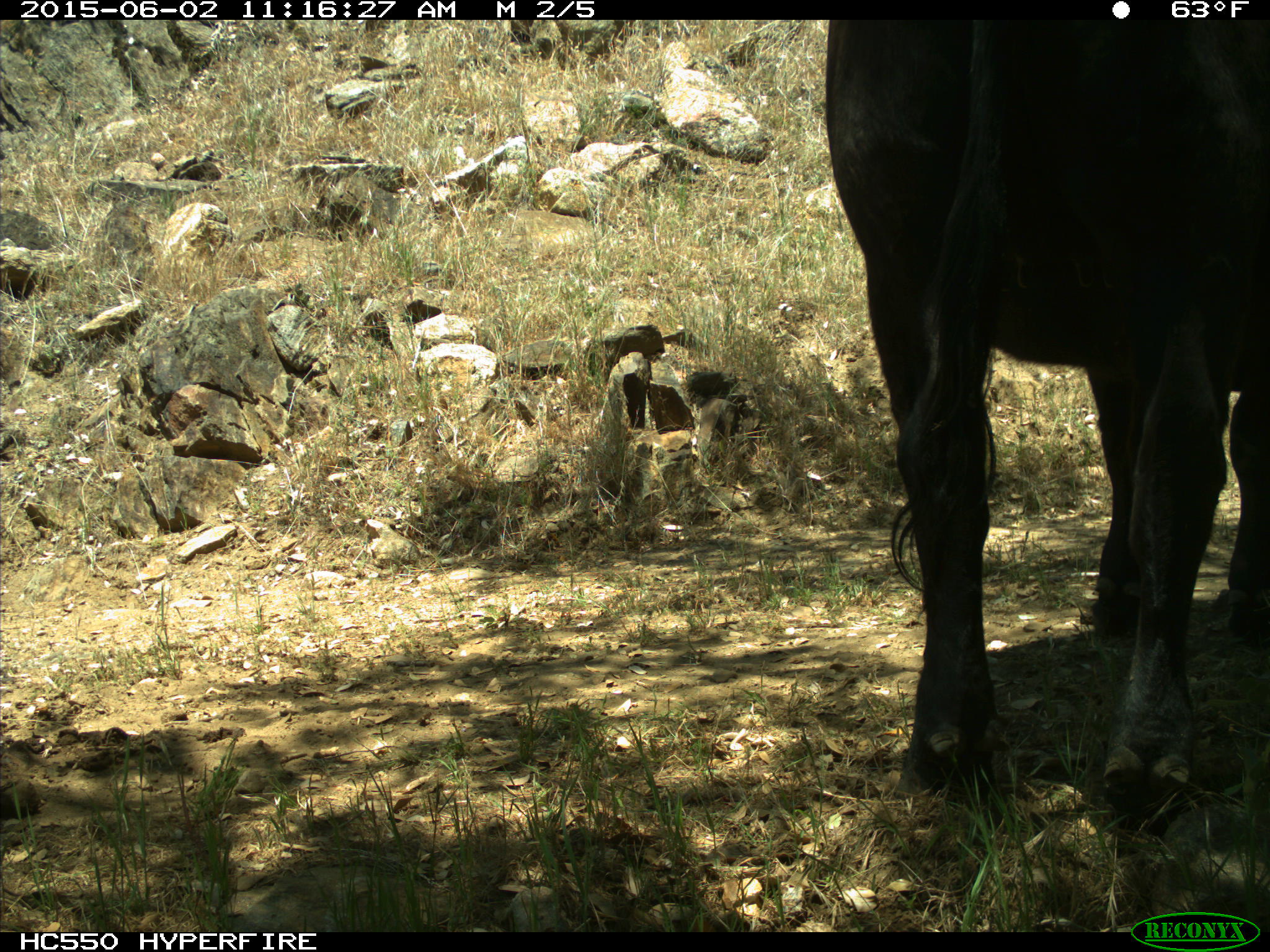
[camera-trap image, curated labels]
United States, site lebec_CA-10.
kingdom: Animalia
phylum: Chordata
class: Mammalia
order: Artiodactyla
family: Bovidae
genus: Bos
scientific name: Bos taurus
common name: domestic cow